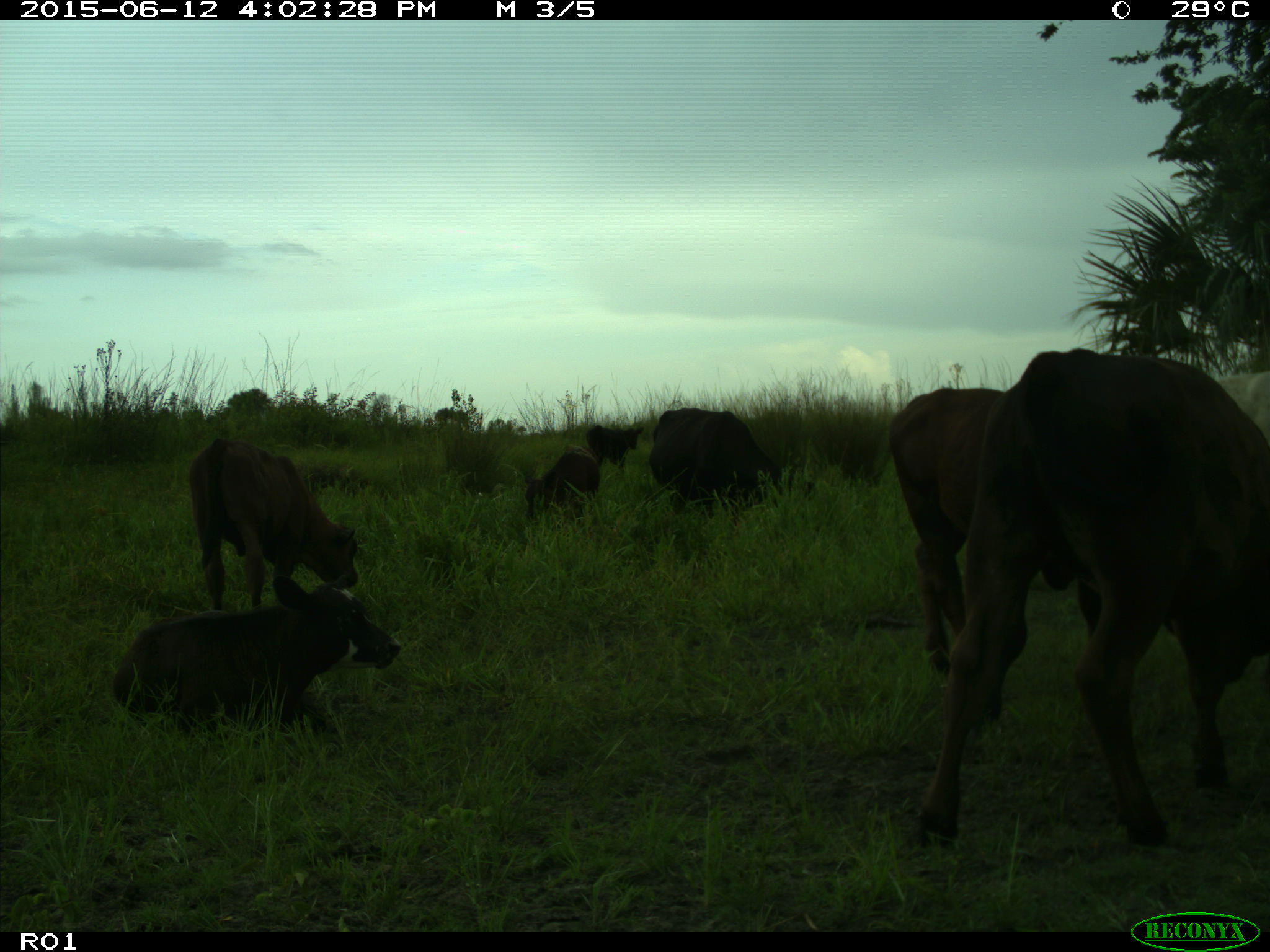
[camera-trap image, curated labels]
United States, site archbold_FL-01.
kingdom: Animalia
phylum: Chordata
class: Mammalia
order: Artiodactyla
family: Bovidae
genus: Bos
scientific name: Bos taurus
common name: domestic cow